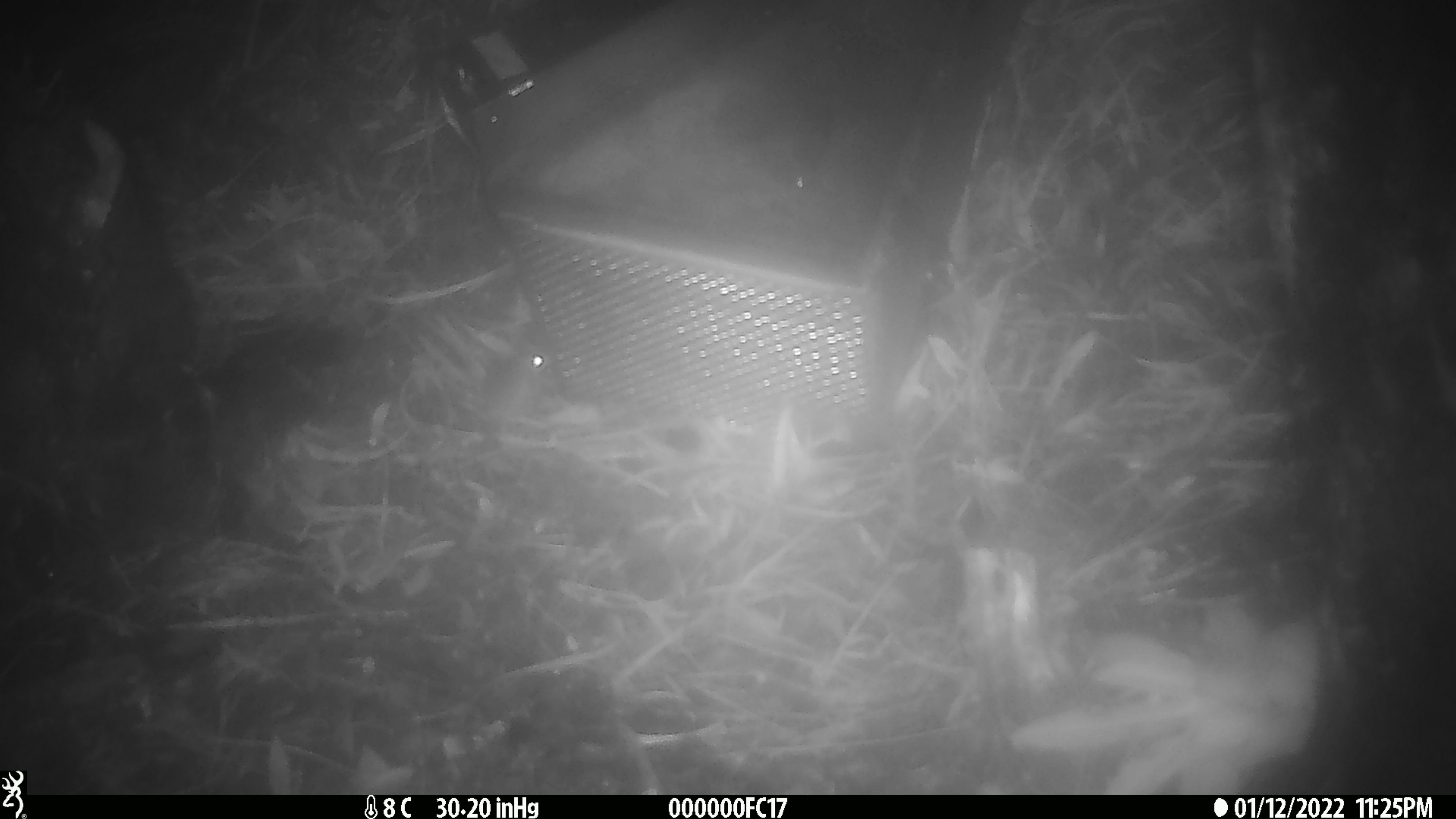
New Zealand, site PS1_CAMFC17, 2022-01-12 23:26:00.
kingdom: Animalia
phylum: Chordata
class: Mammalia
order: Rodentia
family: Muridae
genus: Mus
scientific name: Mus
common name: mouse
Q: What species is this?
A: Mouse (Mus).